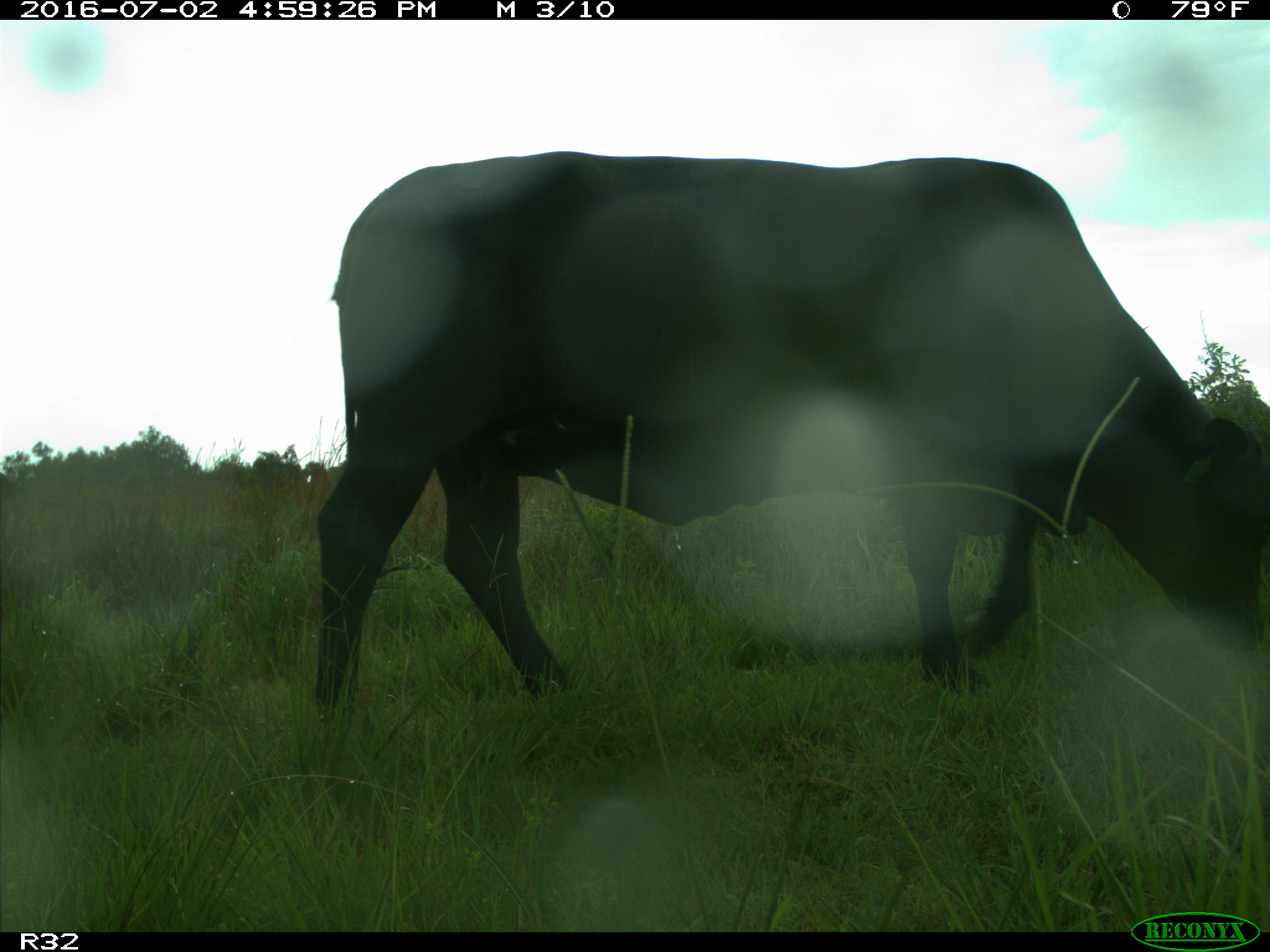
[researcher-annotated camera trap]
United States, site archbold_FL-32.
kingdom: Animalia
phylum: Chordata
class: Mammalia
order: Artiodactyla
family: Bovidae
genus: Bos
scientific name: Bos taurus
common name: domestic cow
Bos taurus (domestic cow).